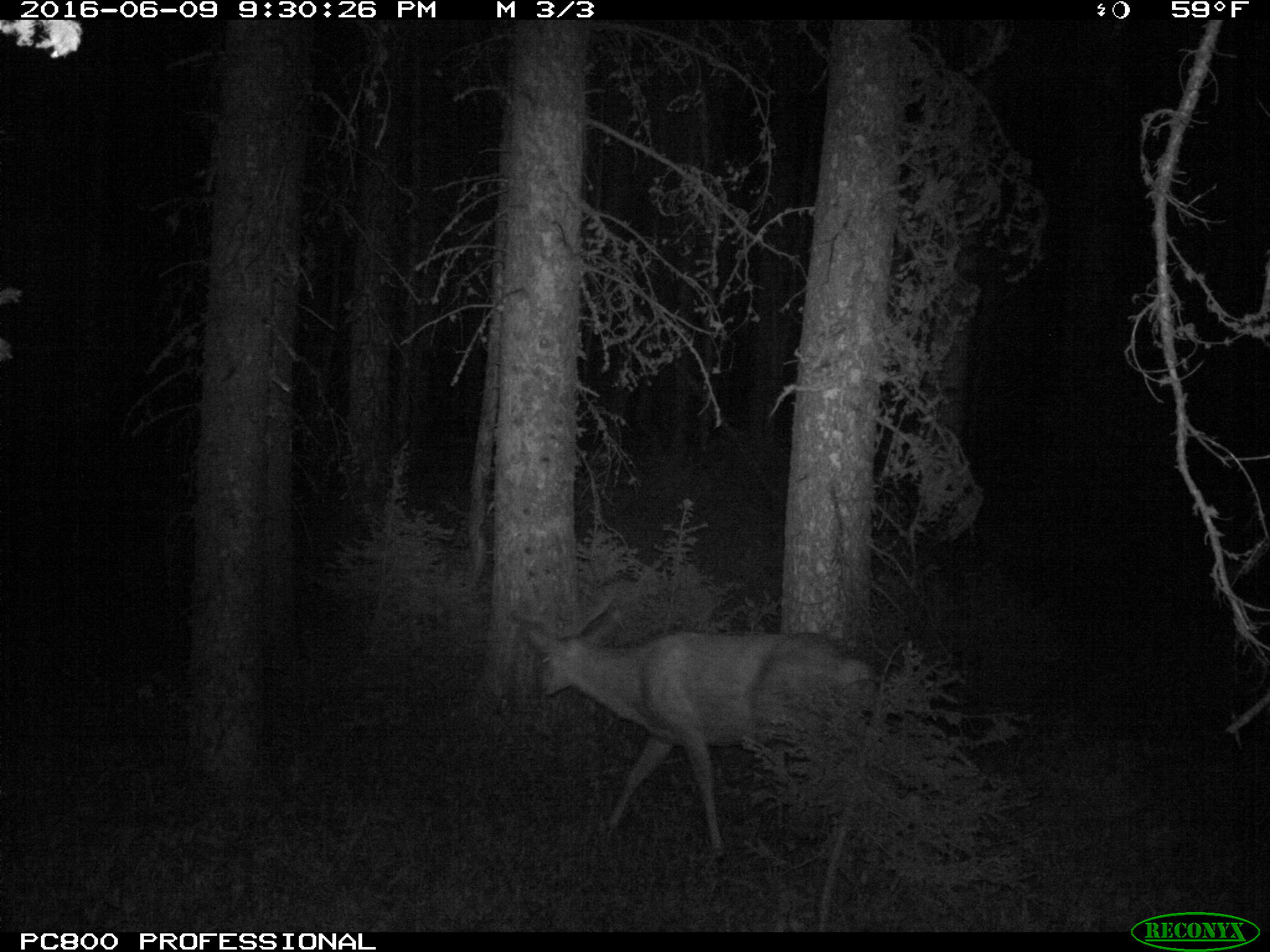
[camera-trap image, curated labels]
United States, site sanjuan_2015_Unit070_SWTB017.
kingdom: Animalia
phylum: Chordata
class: Mammalia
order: Artiodactyla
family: Cervidae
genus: Odocoileus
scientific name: Odocoileus hemionus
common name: mule deer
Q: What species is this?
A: Odocoileus hemionus (mule deer).